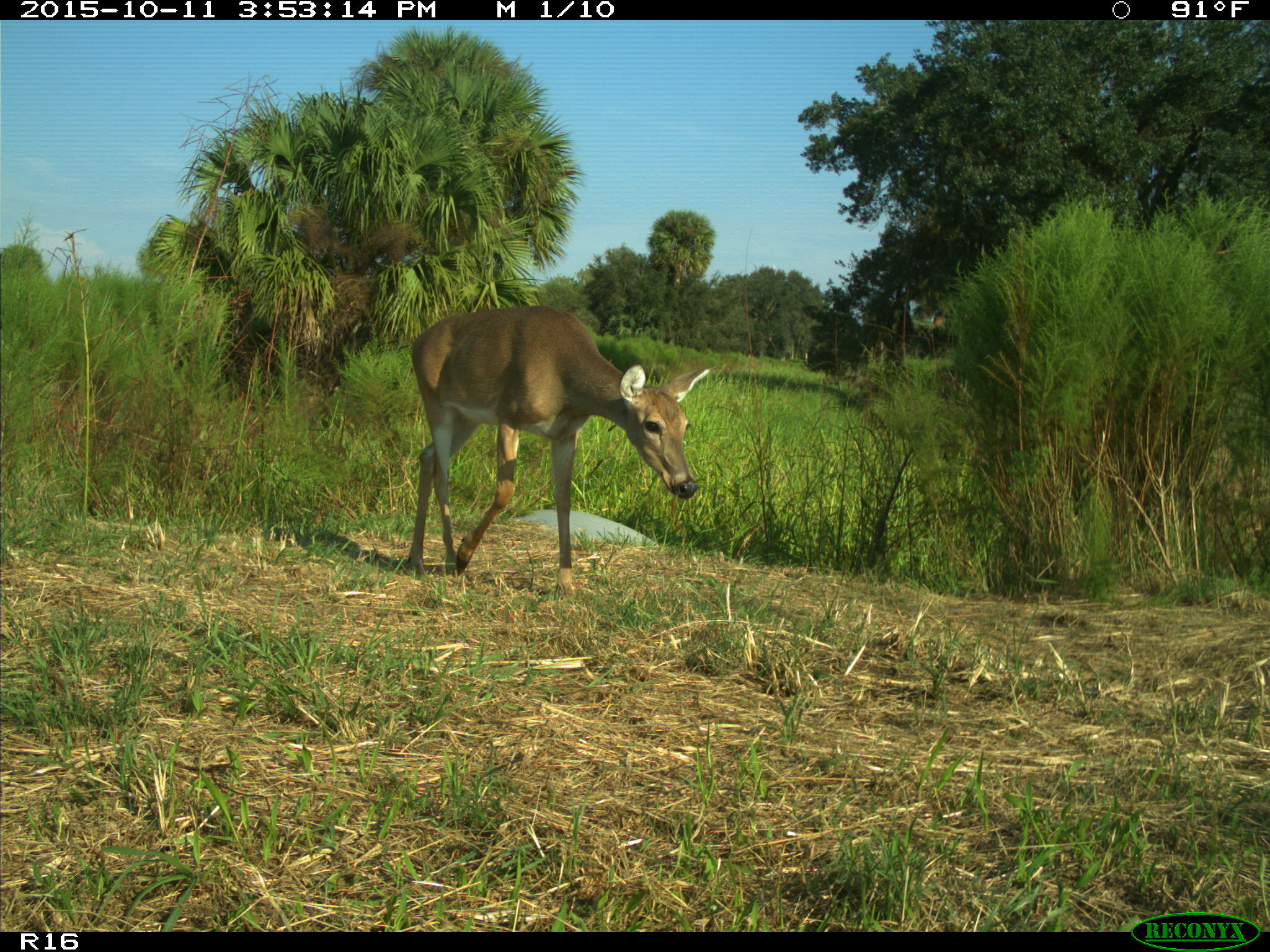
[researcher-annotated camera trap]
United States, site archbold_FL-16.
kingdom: Animalia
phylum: Chordata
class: Mammalia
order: Artiodactyla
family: Cervidae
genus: Odocoileus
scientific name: Odocoileus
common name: deer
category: unidentified deer